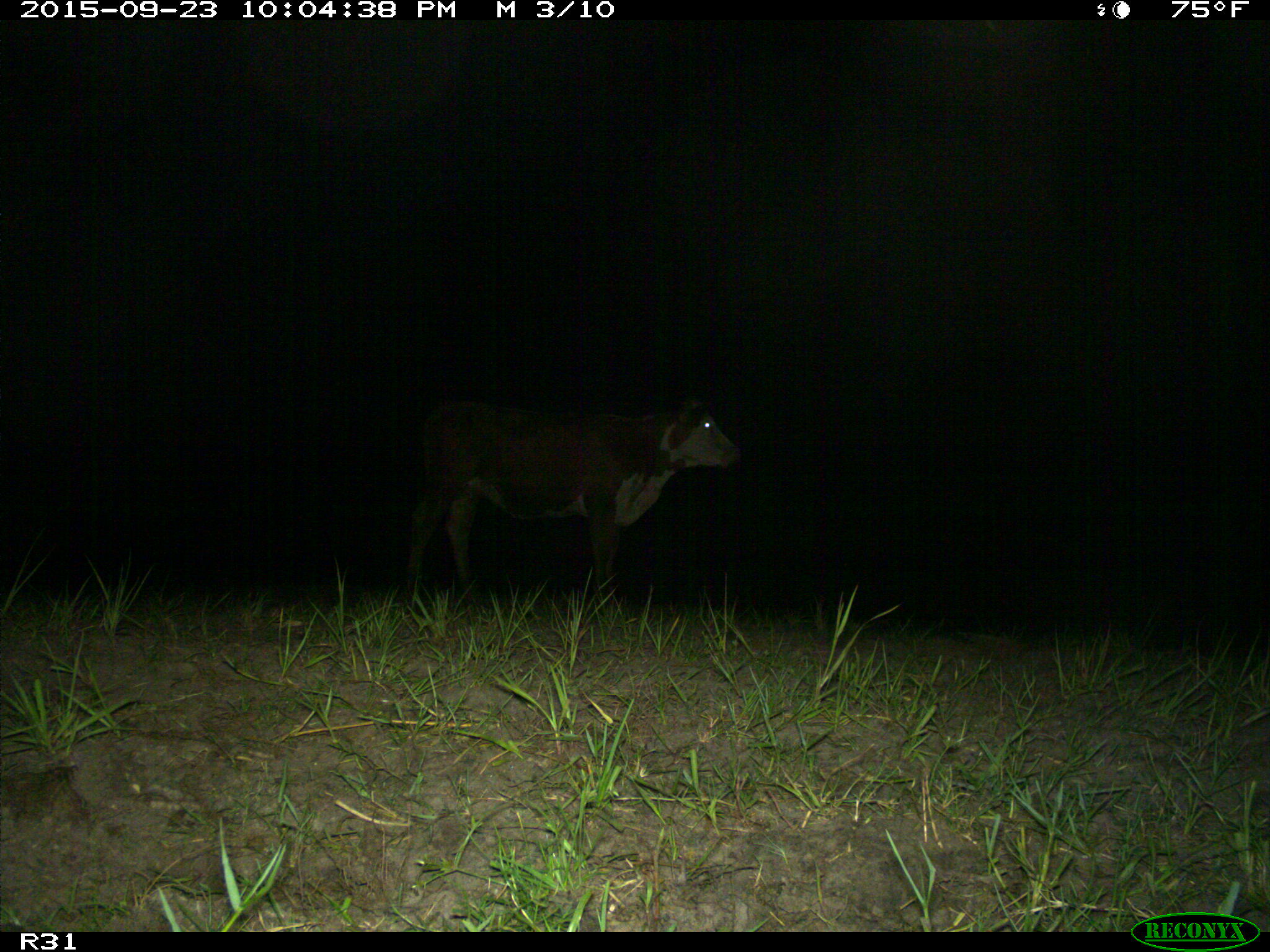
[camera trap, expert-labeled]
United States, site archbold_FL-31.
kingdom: Animalia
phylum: Chordata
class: Mammalia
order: Artiodactyla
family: Bovidae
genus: Bos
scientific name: Bos taurus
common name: domestic cow